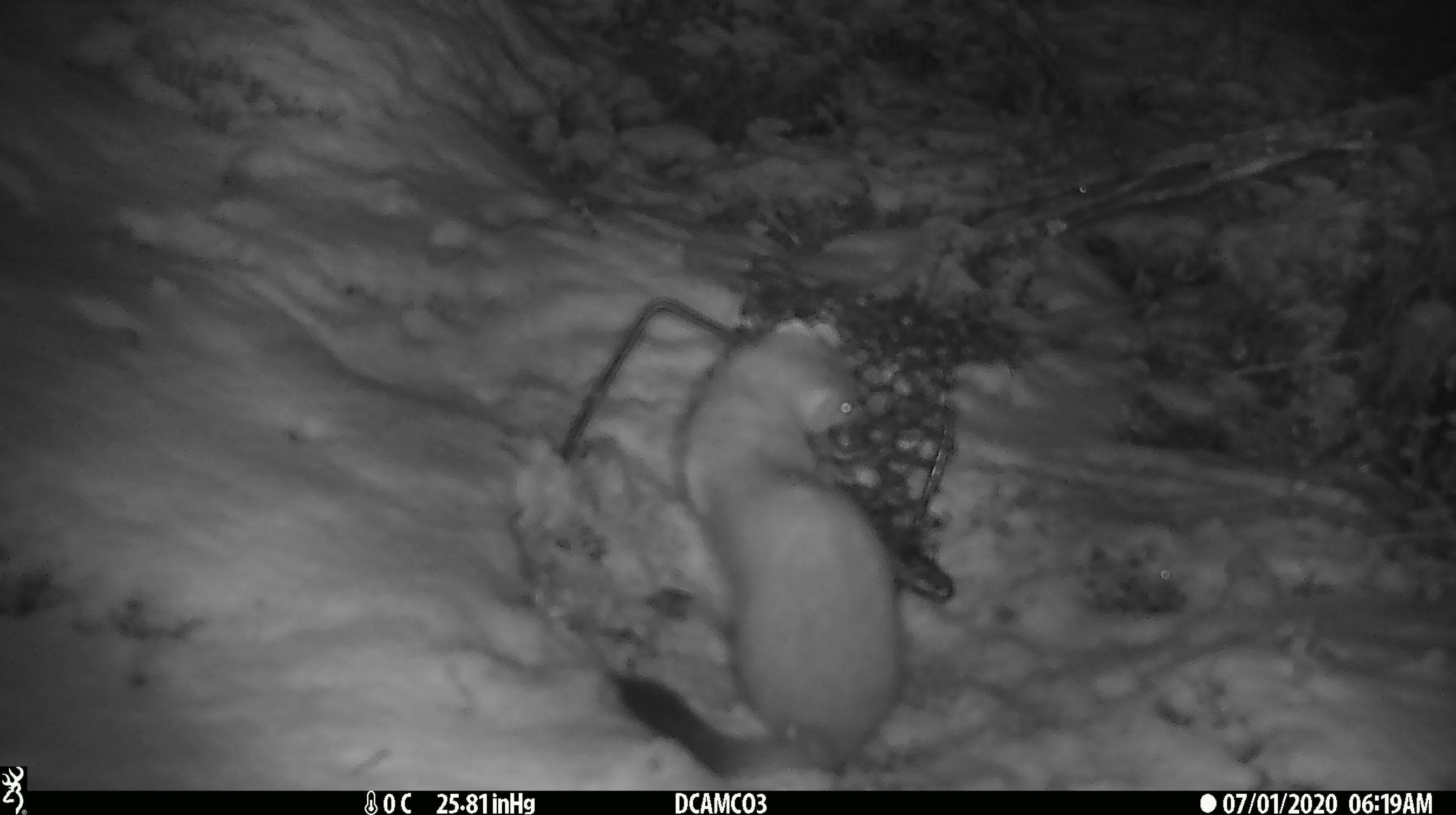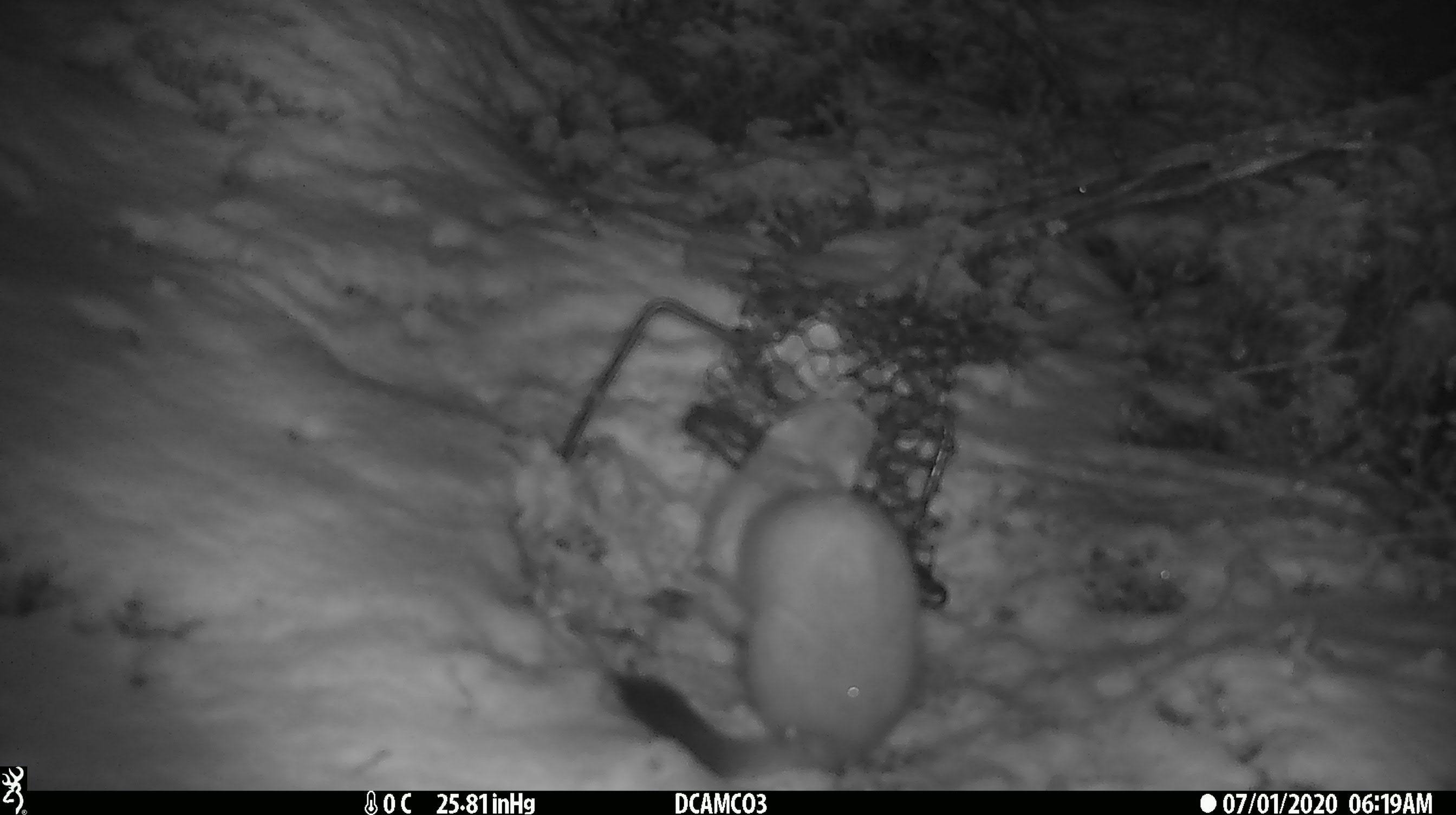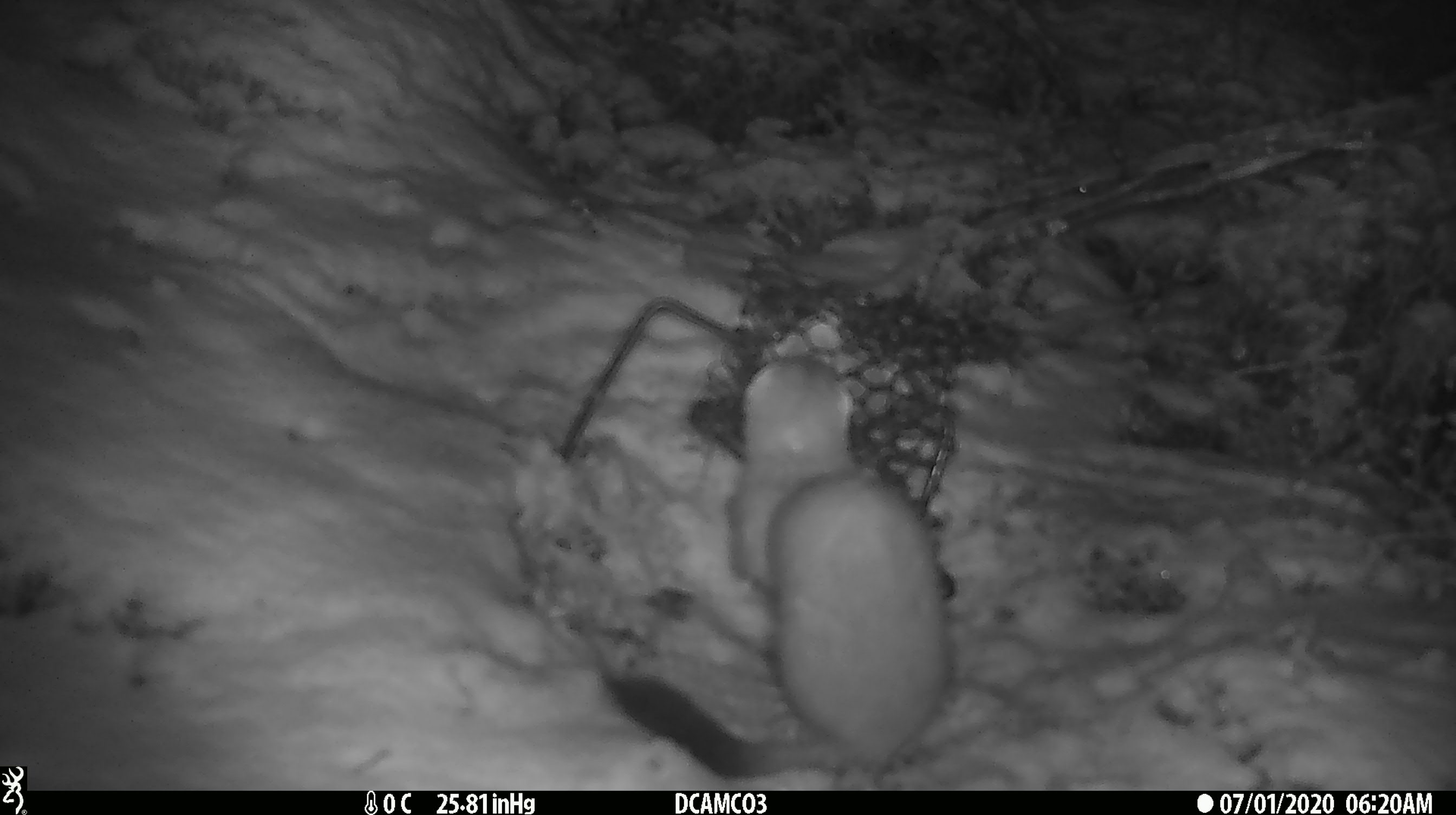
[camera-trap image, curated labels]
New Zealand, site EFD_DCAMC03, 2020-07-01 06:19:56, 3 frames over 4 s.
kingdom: Animalia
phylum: Chordata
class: Mammalia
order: Carnivora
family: Mustelidae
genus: Mustela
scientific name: Mustela erminea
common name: stoat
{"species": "stoat (Mustela erminea)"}